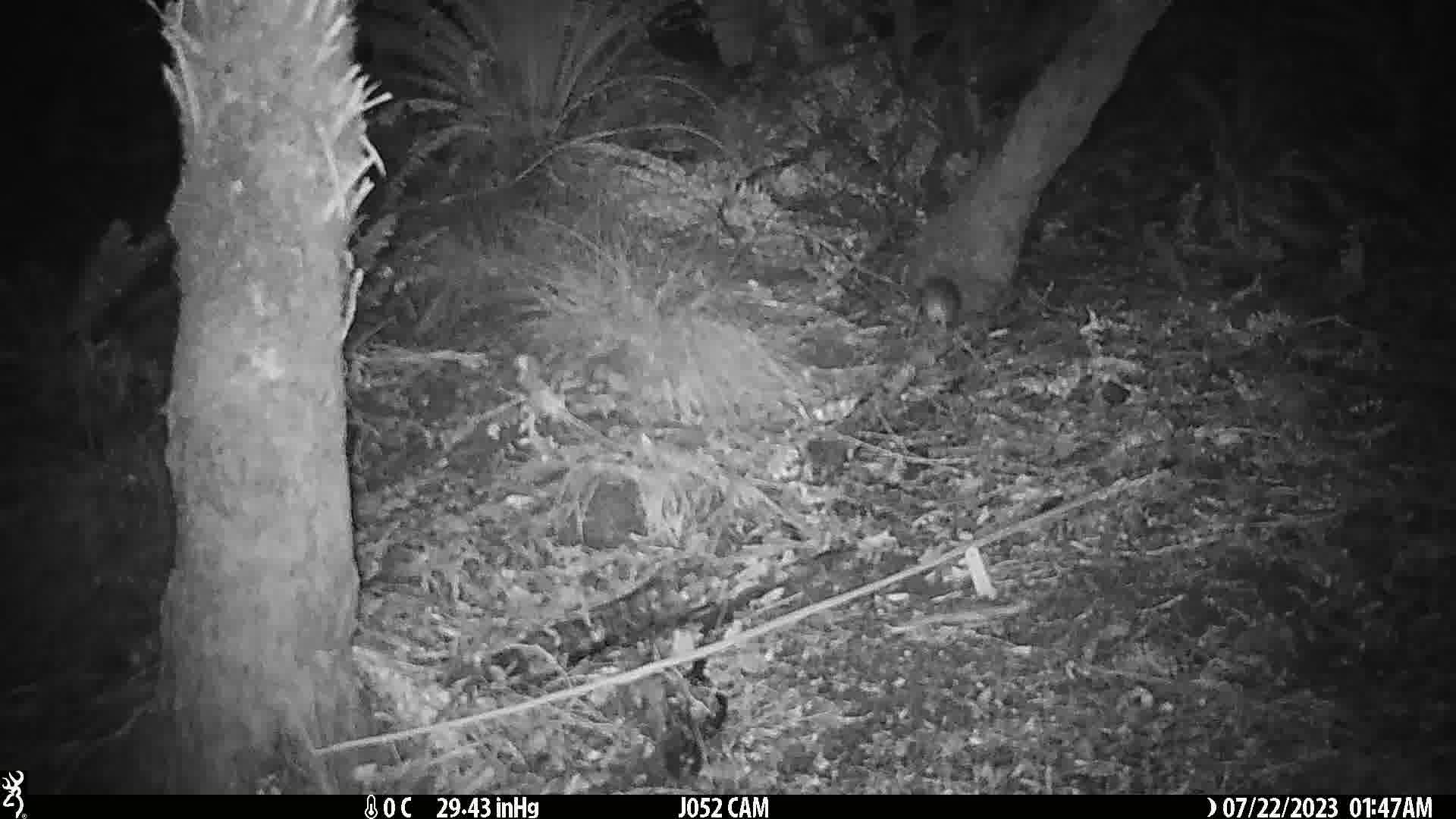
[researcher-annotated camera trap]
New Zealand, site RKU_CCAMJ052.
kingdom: Animalia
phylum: Chordata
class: Mammalia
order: Rodentia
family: Muridae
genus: Rattus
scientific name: Rattus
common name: rat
Rat (Rattus).